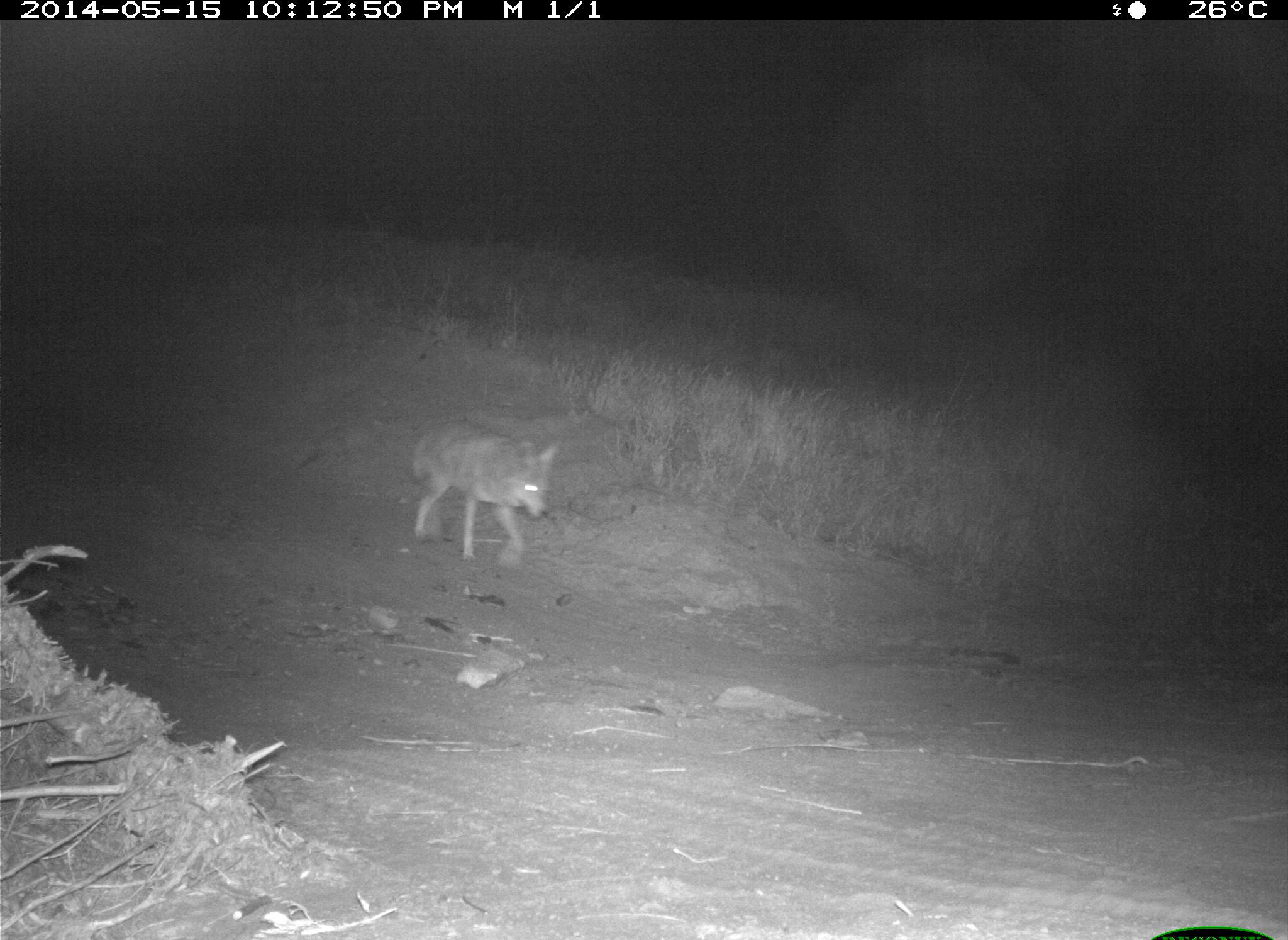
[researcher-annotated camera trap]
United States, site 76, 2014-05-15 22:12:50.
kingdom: Animalia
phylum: Chordata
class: Mammalia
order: Carnivora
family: Canidae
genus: Canis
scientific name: Canis latrans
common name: coyote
Coyote (Canis latrans).